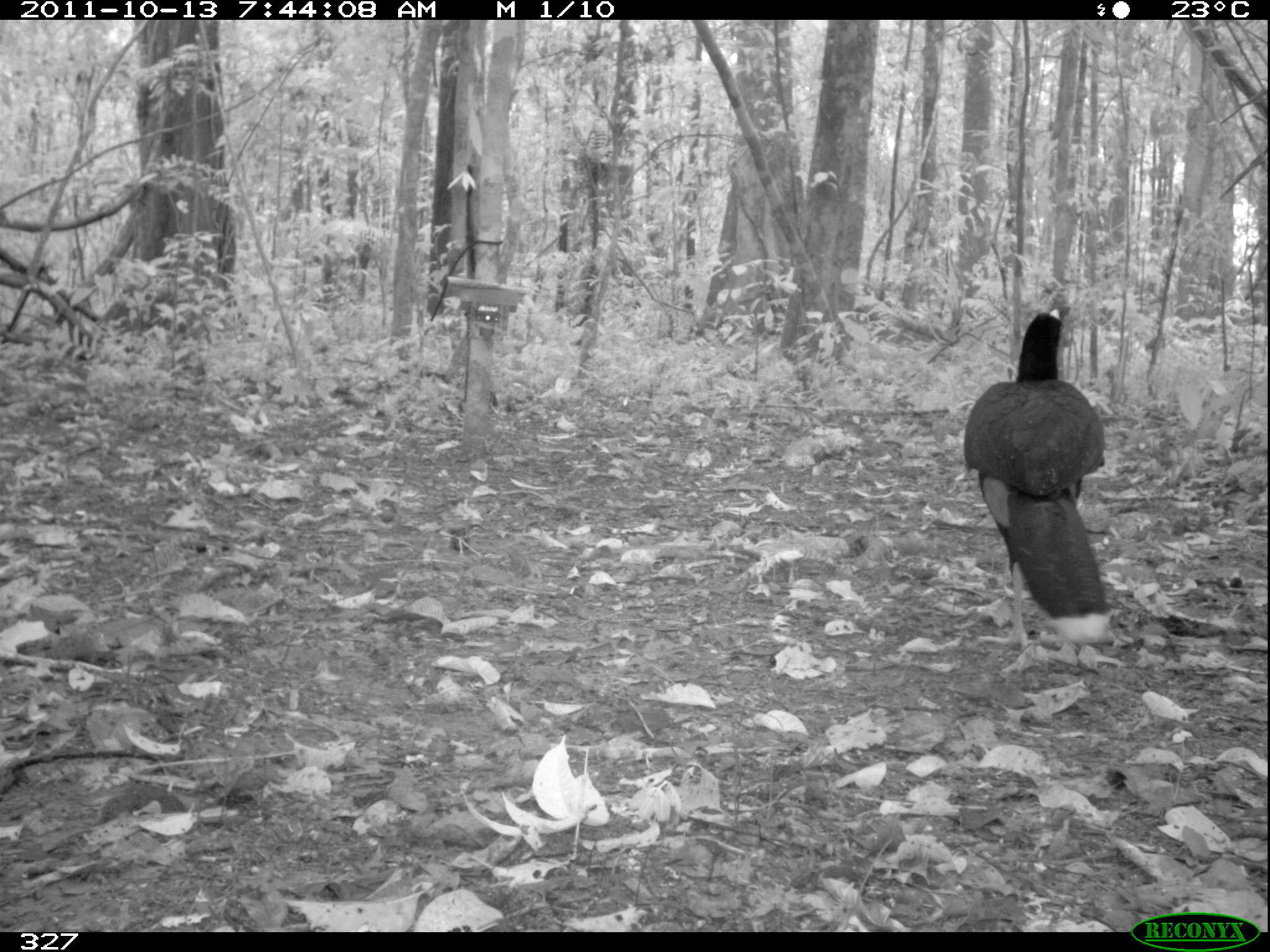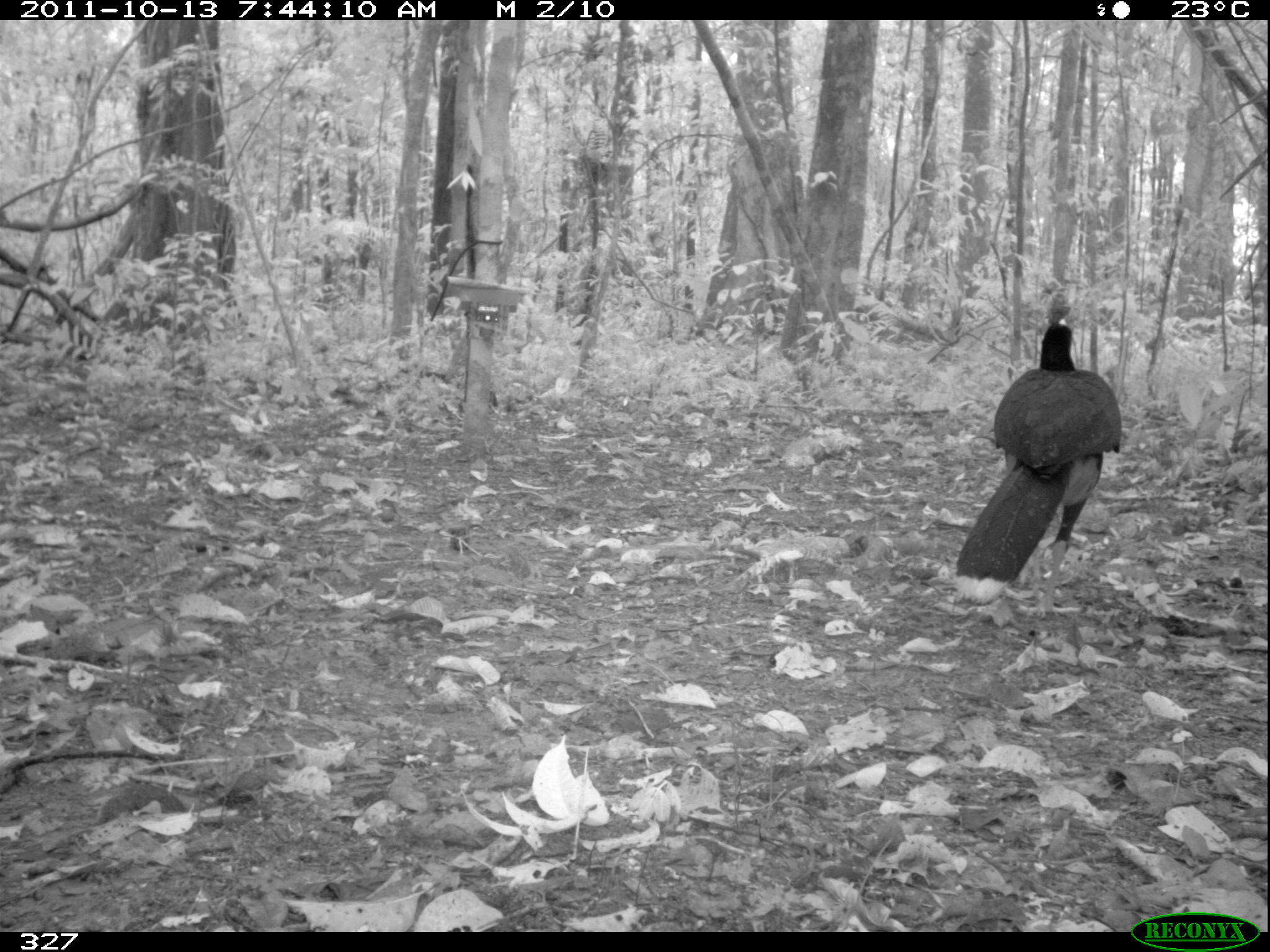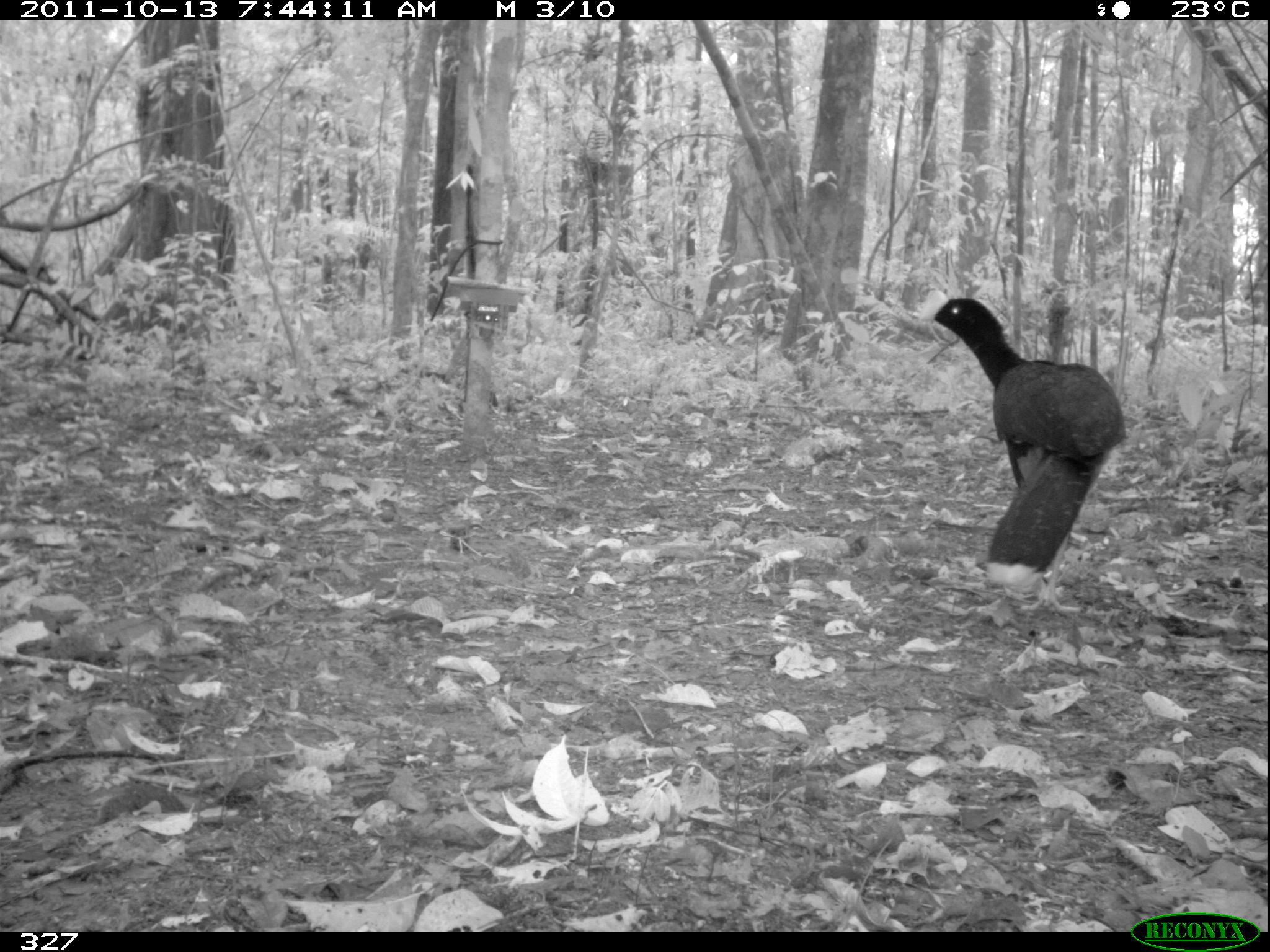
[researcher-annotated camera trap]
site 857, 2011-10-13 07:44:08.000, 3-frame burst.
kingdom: Animalia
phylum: Chordata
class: Aves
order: Galliformes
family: Cracidae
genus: Mitu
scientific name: Mitu tuberosum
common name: razor-billed curassow